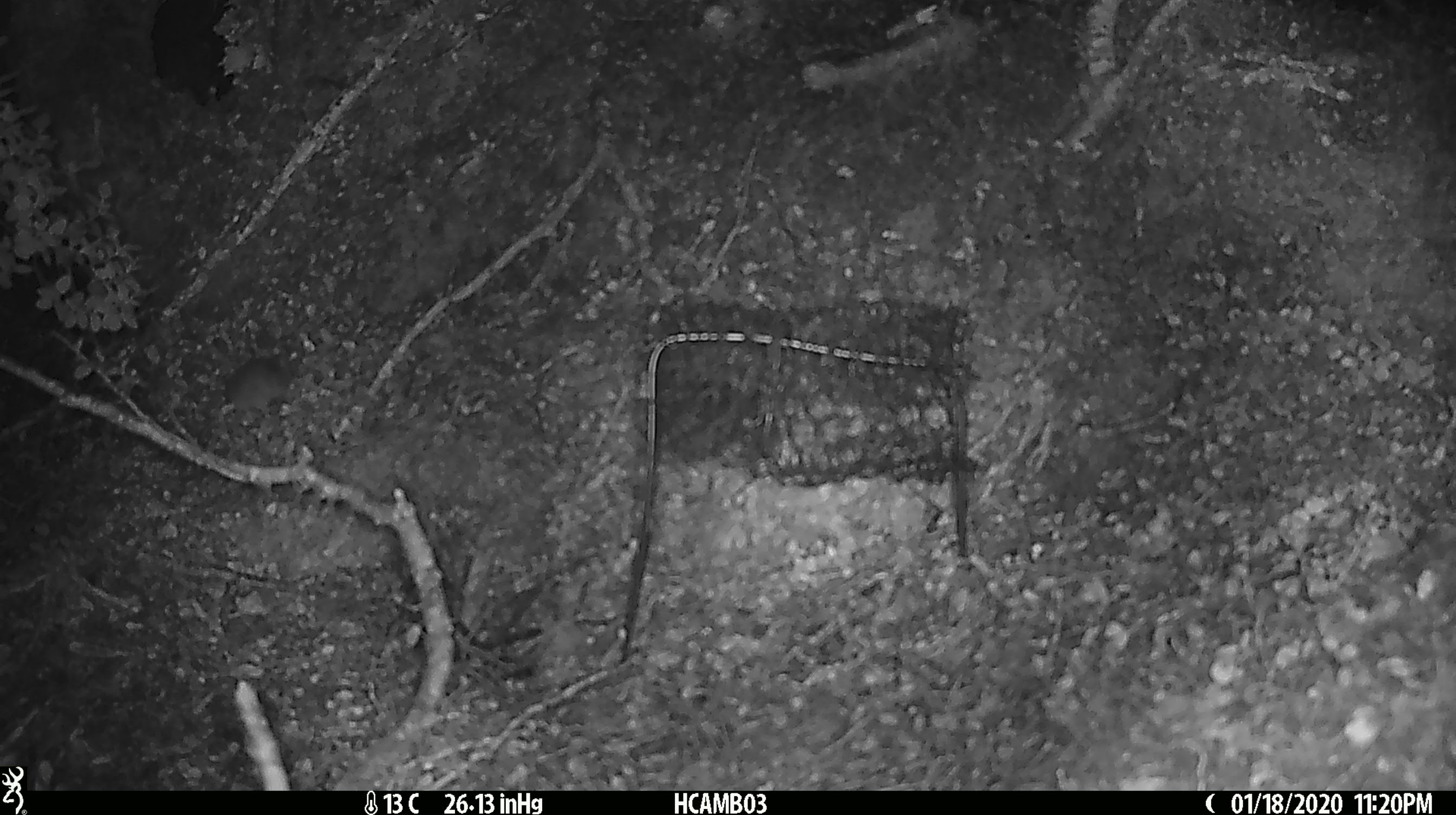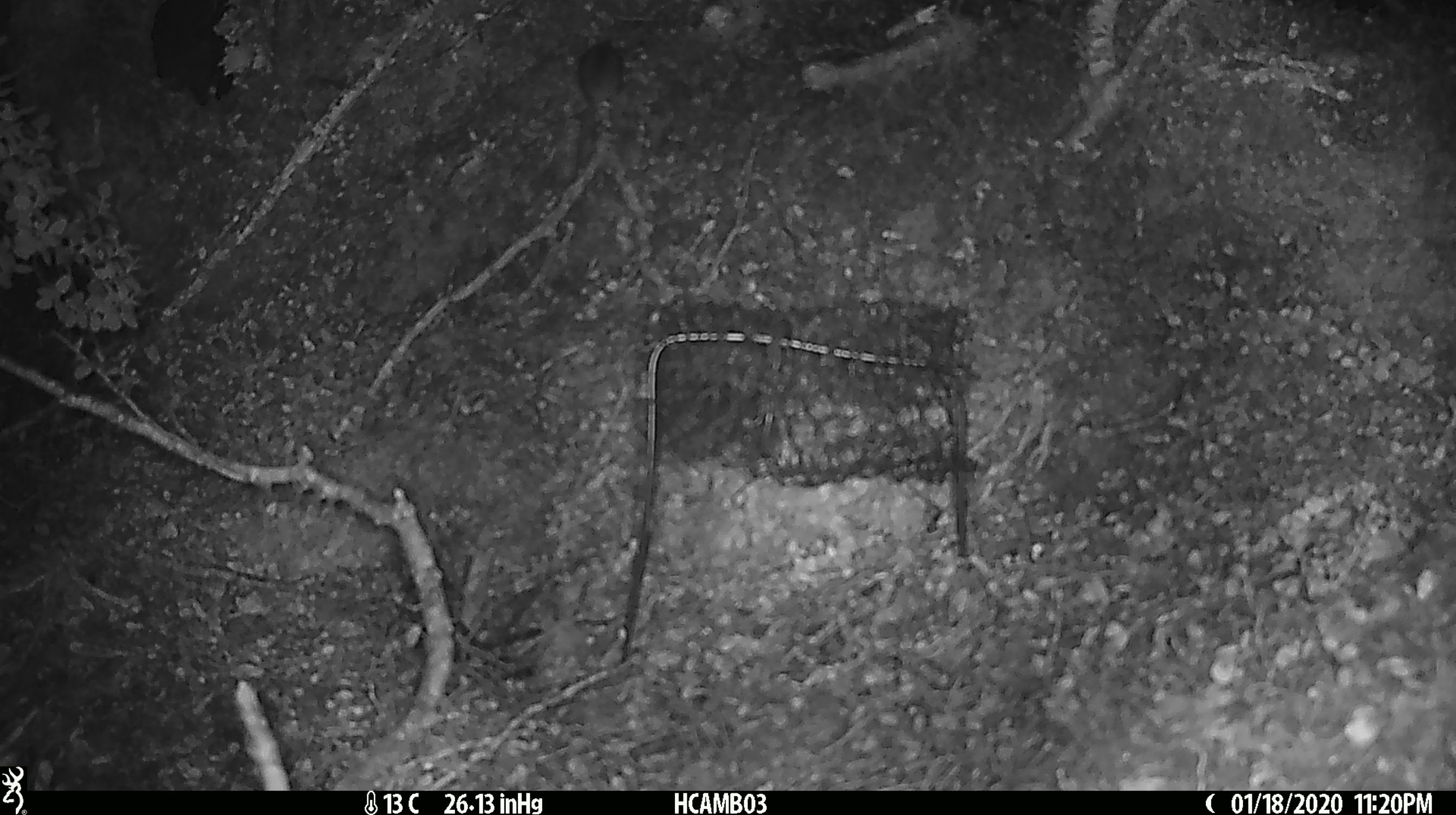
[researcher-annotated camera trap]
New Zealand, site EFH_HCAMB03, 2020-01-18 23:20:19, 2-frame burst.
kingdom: Animalia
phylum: Chordata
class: Mammalia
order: Rodentia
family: Muridae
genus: Mus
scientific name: Mus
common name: mouse